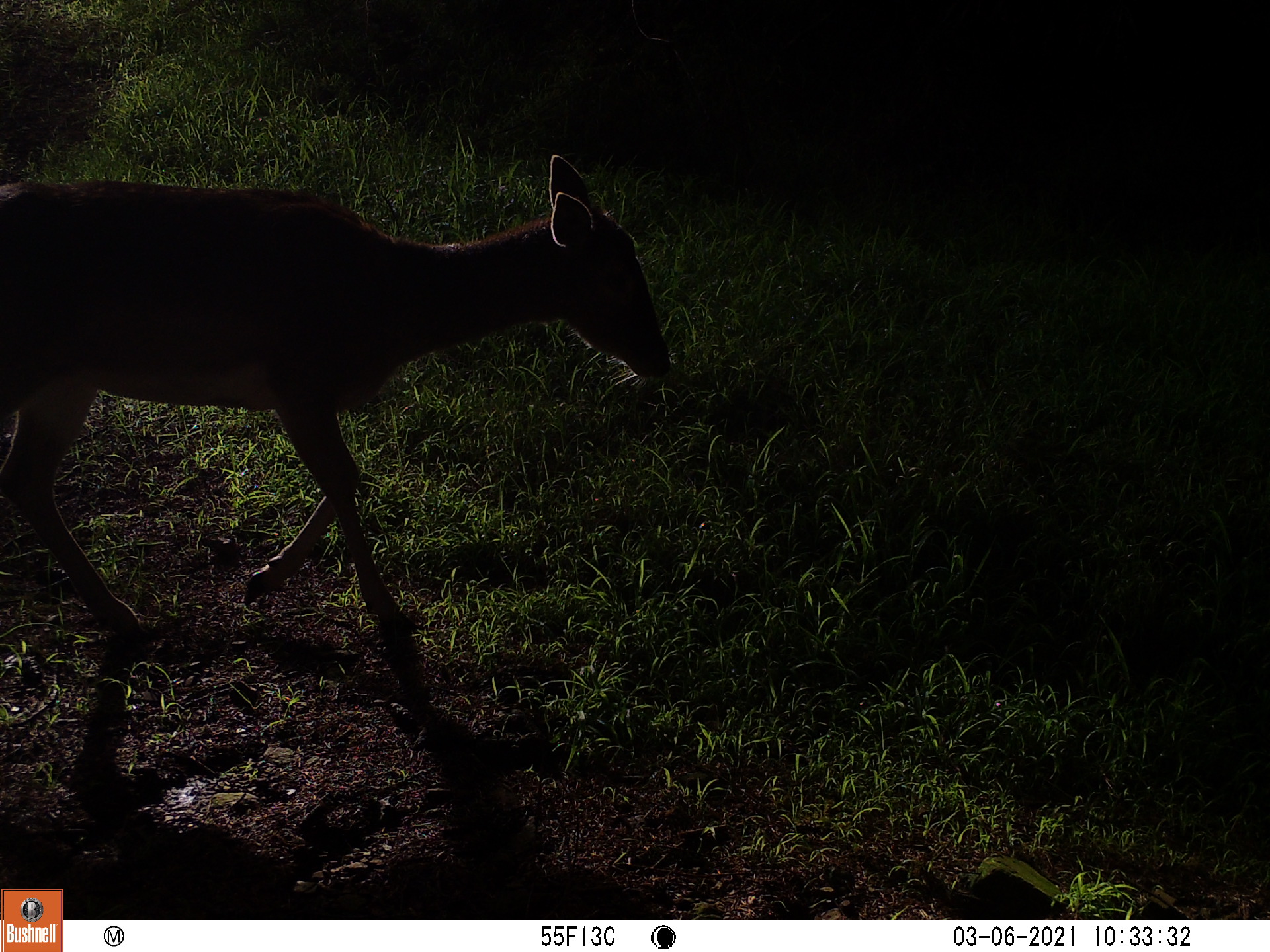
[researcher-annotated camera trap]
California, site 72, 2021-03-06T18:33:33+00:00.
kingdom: Animalia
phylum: Chordata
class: Mammalia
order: Artiodactyla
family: Cervidae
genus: Odocoileus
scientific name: Odocoileus hemionus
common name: mule deer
Mule deer (Odocoileus hemionus).